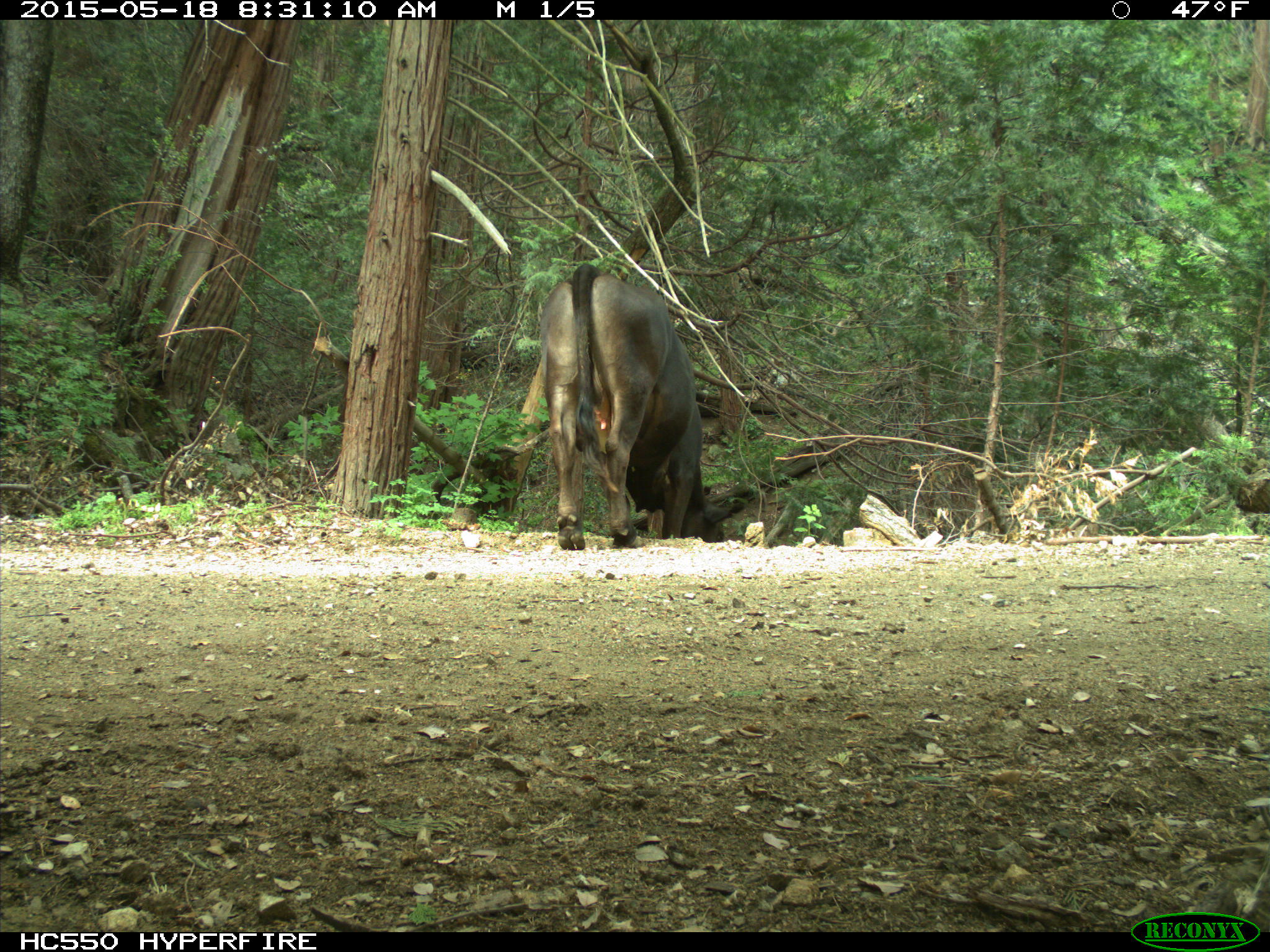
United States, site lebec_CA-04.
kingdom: Animalia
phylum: Chordata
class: Mammalia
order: Artiodactyla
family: Bovidae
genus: Bos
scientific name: Bos taurus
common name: domestic cow